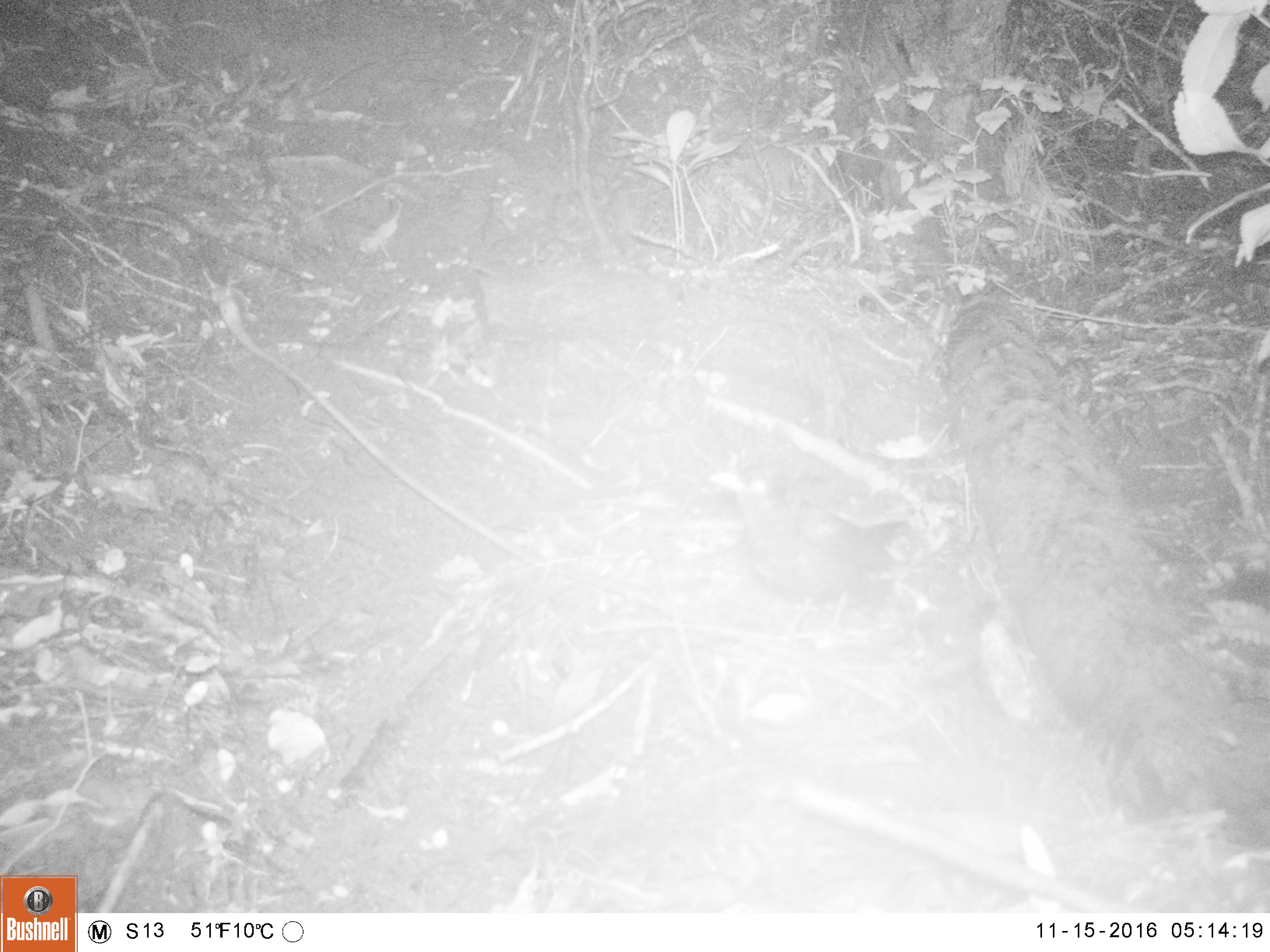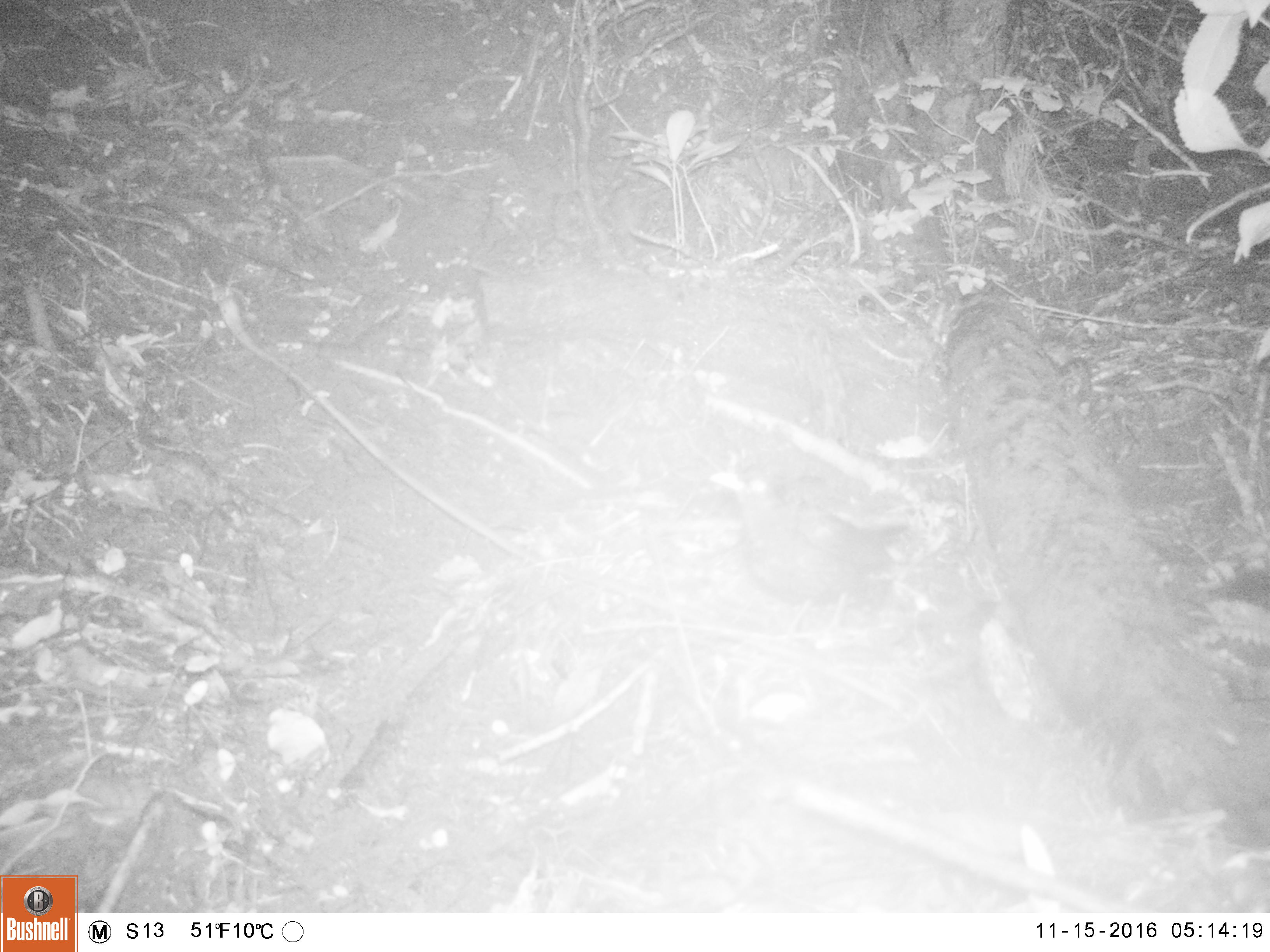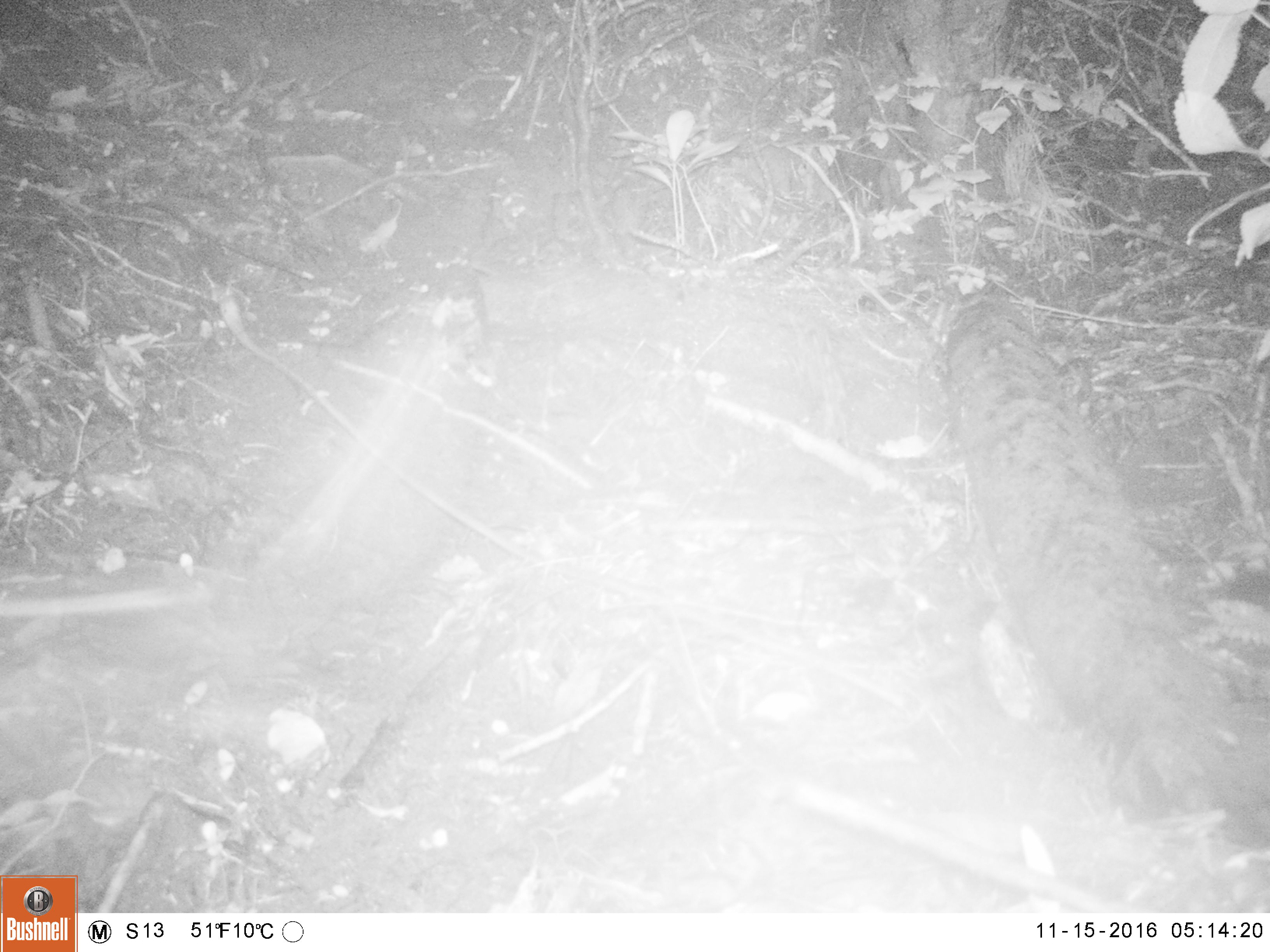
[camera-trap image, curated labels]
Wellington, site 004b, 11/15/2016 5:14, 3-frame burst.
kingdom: Animalia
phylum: Chordata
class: Aves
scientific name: Aves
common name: bird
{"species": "bird (Aves)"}